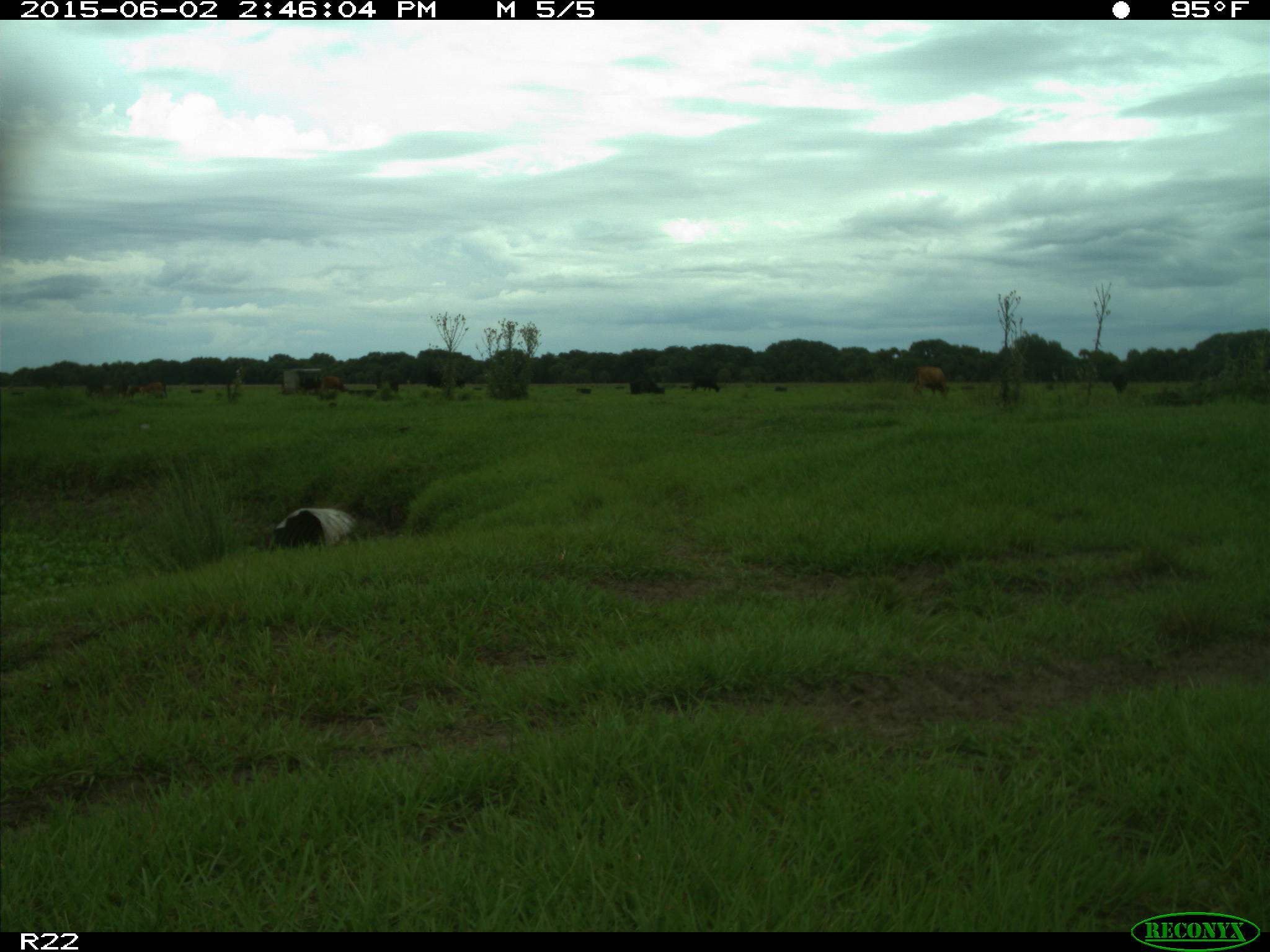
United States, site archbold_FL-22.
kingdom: Animalia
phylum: Chordata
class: Mammalia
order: Artiodactyla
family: Bovidae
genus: Bos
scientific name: Bos taurus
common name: domestic cow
Bos taurus (domestic cow).